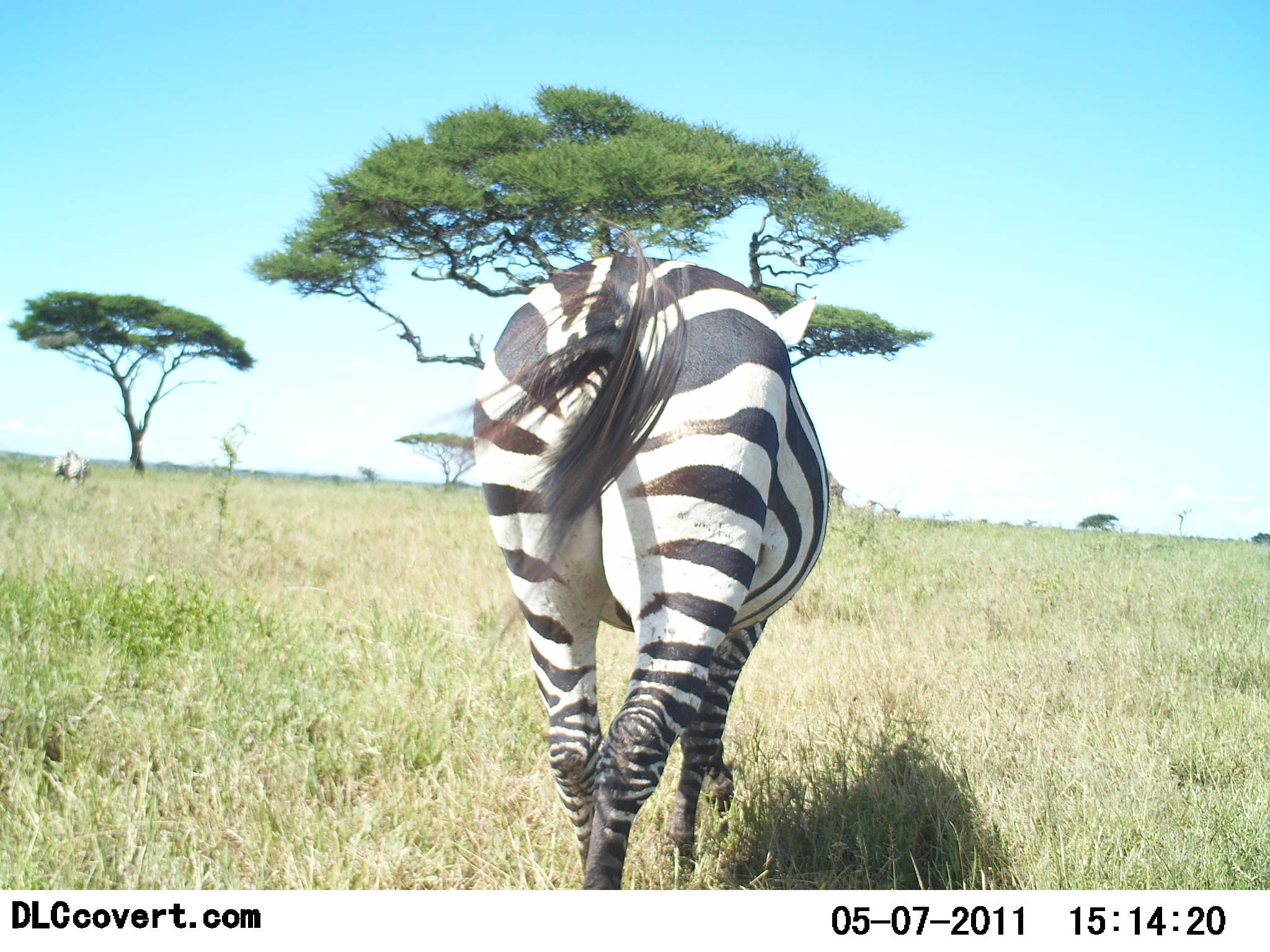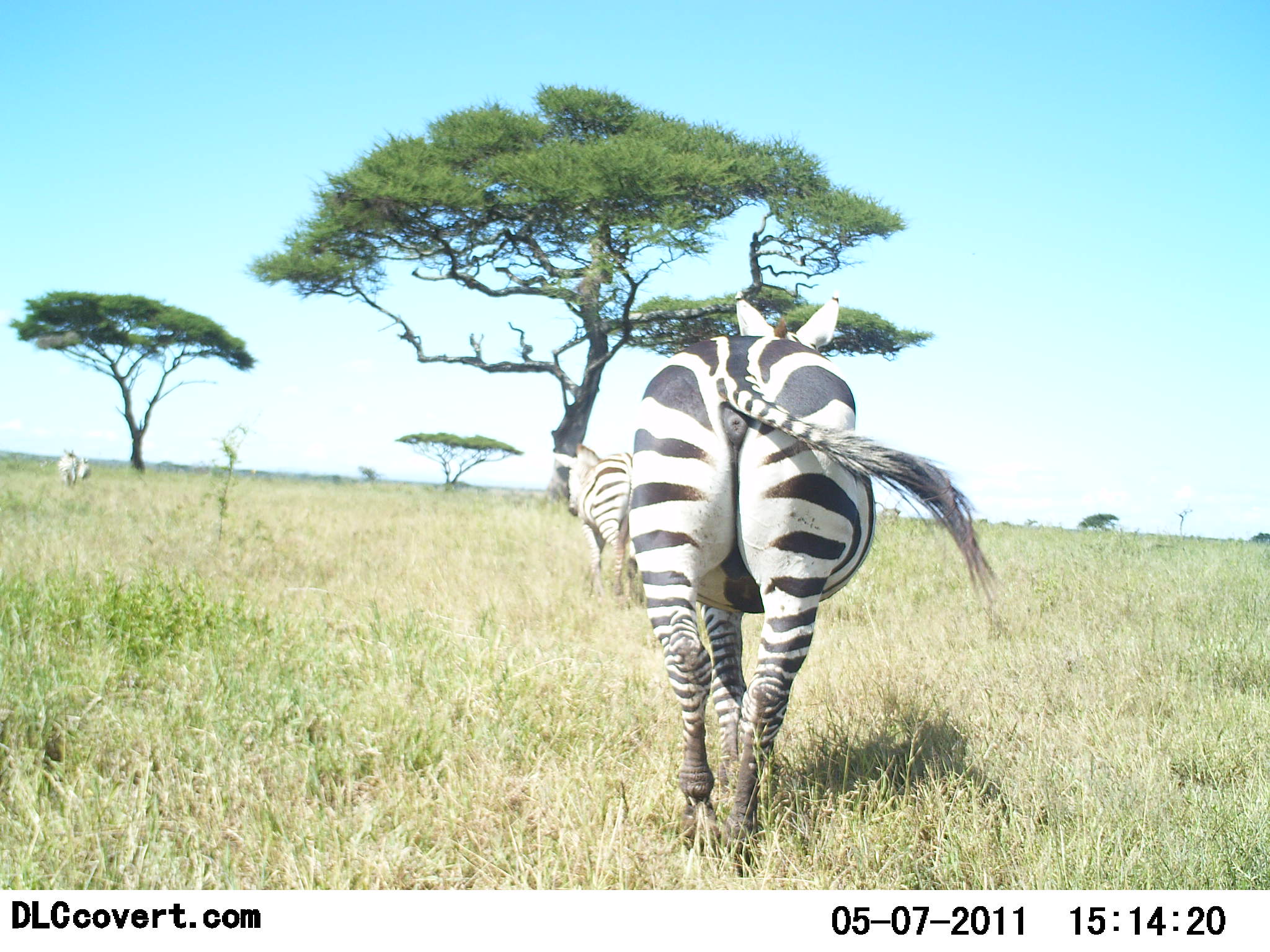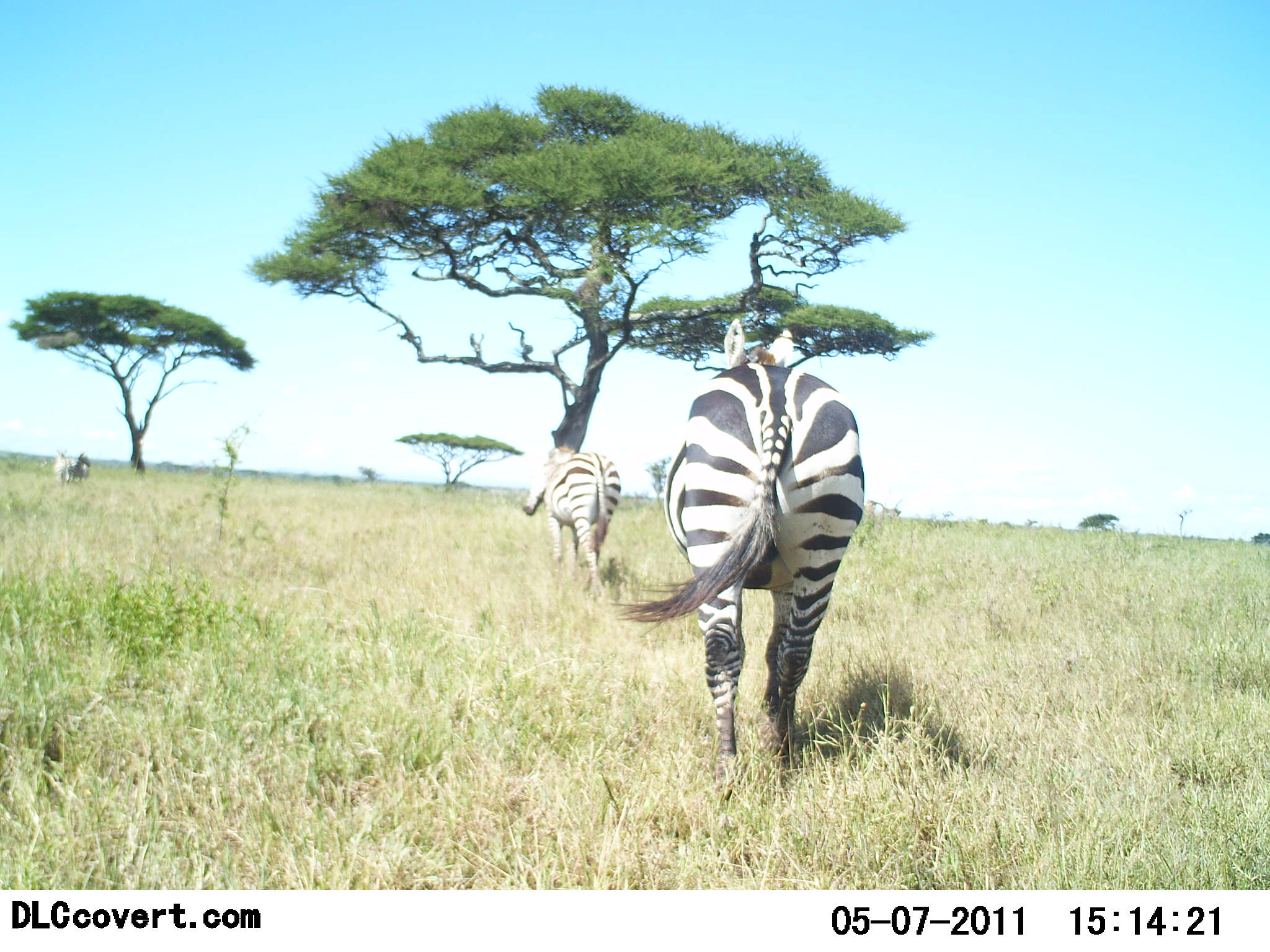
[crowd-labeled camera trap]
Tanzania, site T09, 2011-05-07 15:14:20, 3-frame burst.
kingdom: Animalia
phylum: Chordata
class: Mammalia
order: Perissodactyla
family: Equidae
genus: Equus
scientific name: Equus quagga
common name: plains zebra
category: zebra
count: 3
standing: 50%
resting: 0%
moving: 90%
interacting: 0%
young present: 0%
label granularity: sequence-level